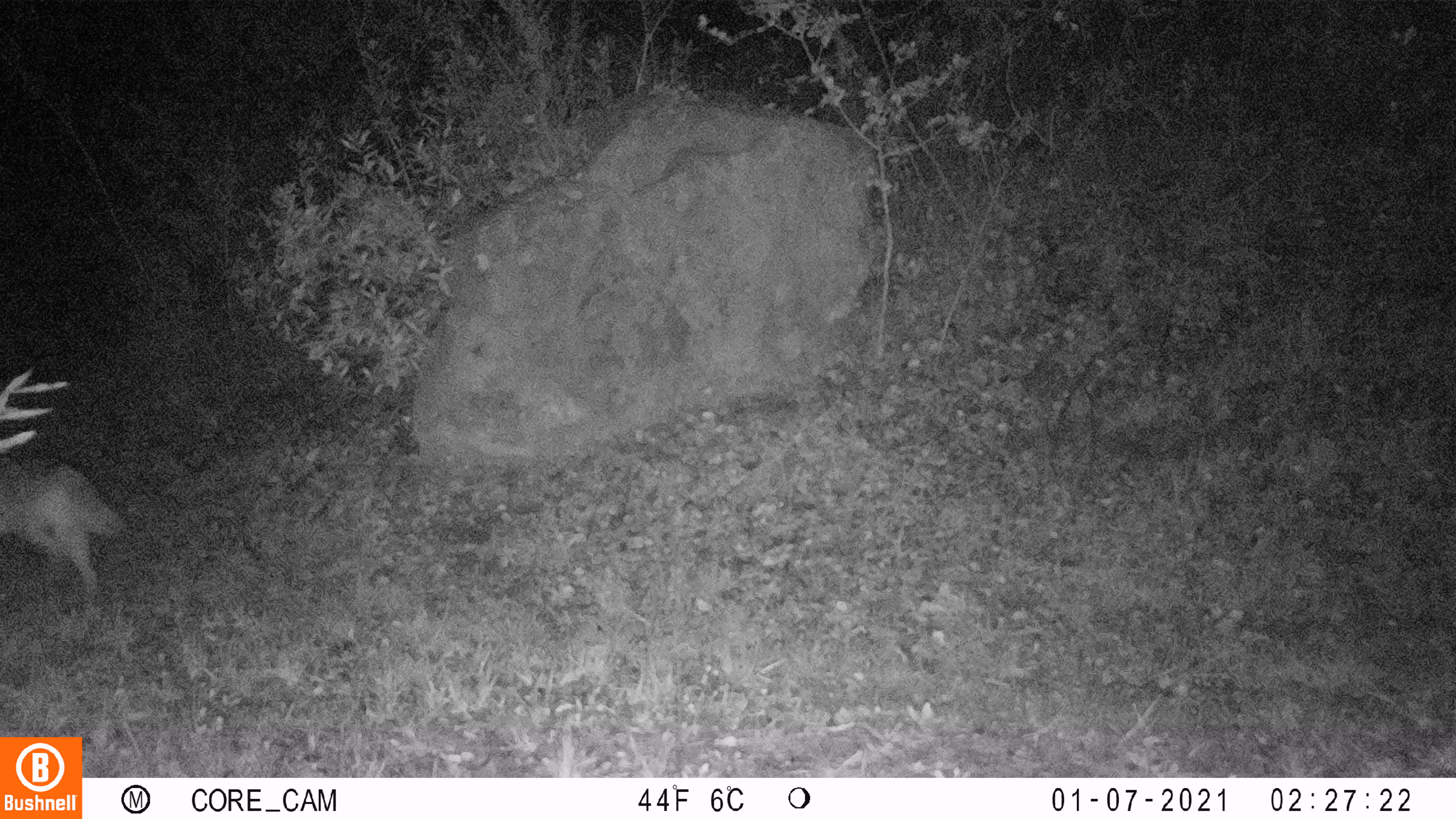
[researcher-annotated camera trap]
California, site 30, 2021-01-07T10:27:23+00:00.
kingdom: Animalia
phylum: Chordata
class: Mammalia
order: Carnivora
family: Canidae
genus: Canis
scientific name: Canis latrans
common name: coyote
Coyote (Canis latrans).